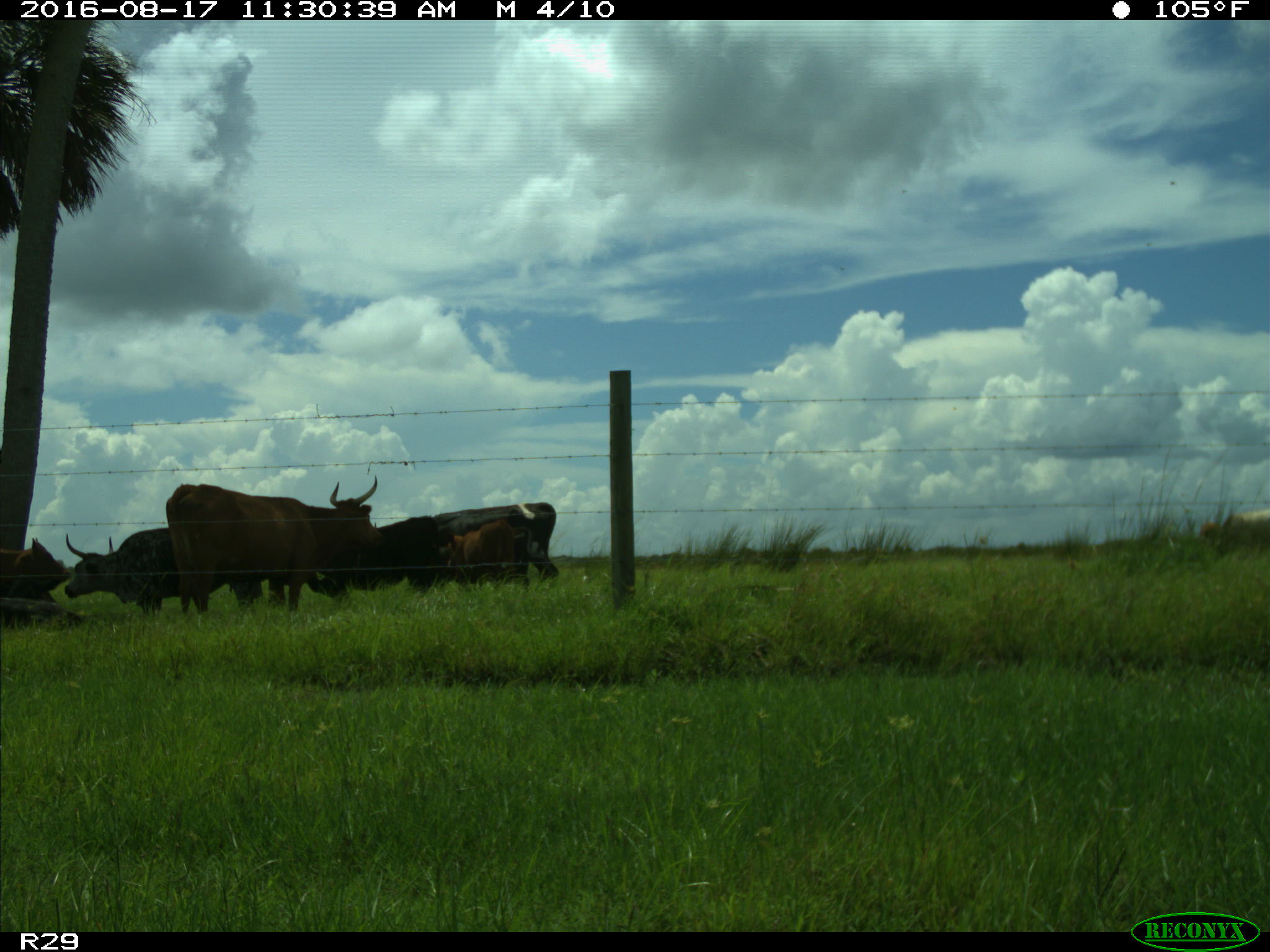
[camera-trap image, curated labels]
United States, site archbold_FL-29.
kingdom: Animalia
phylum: Chordata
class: Mammalia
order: Artiodactyla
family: Bovidae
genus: Bos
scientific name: Bos taurus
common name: domestic cow